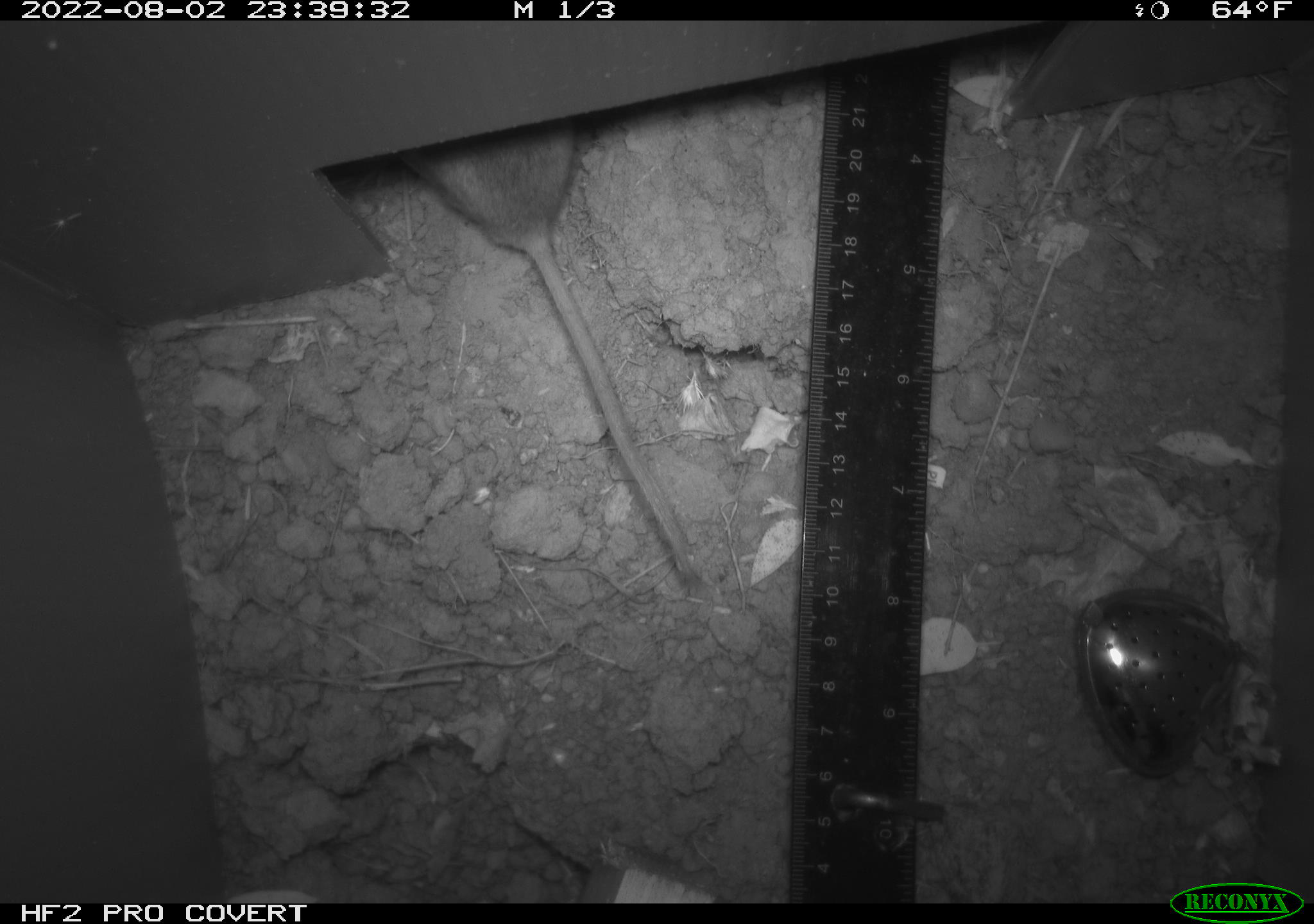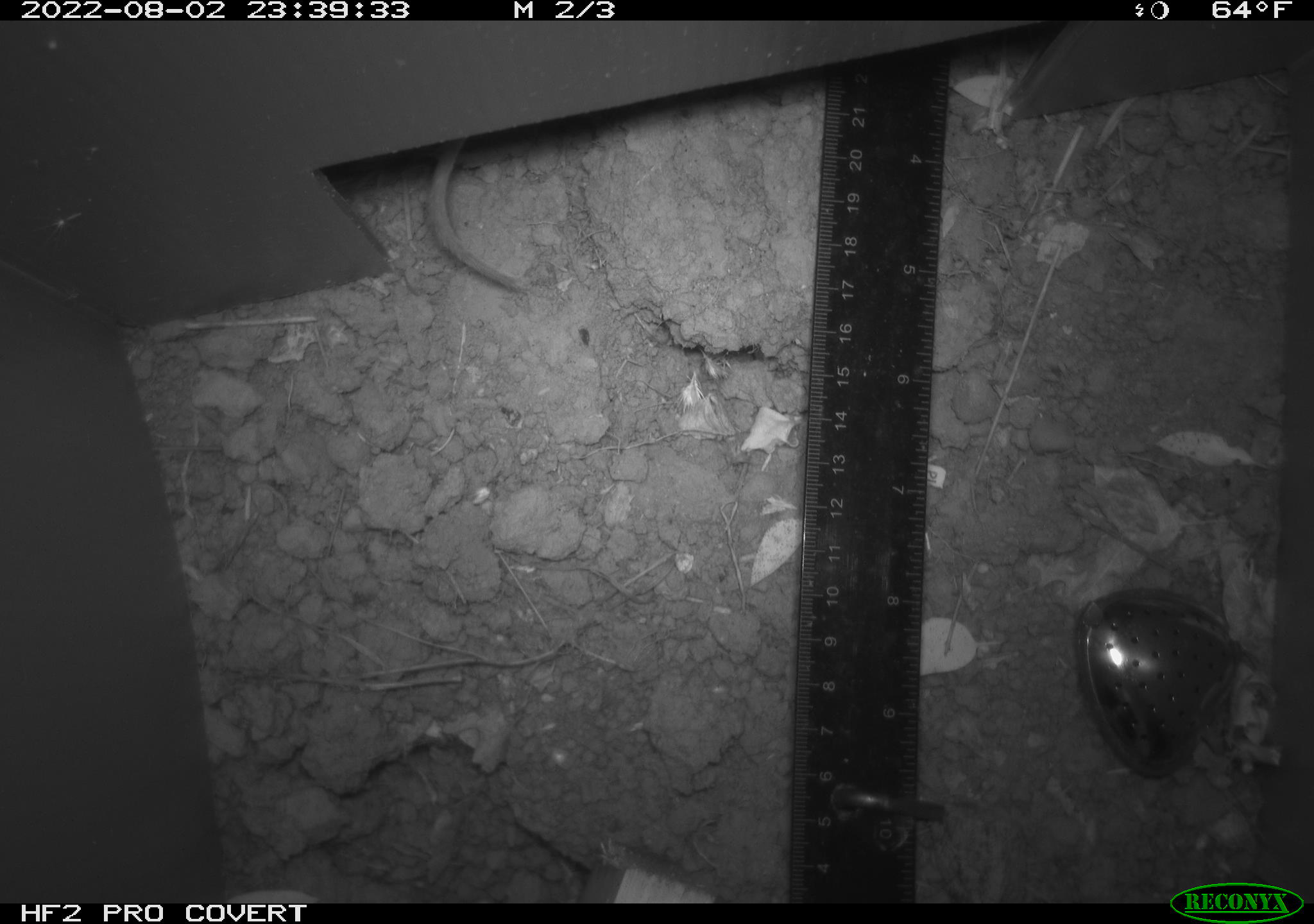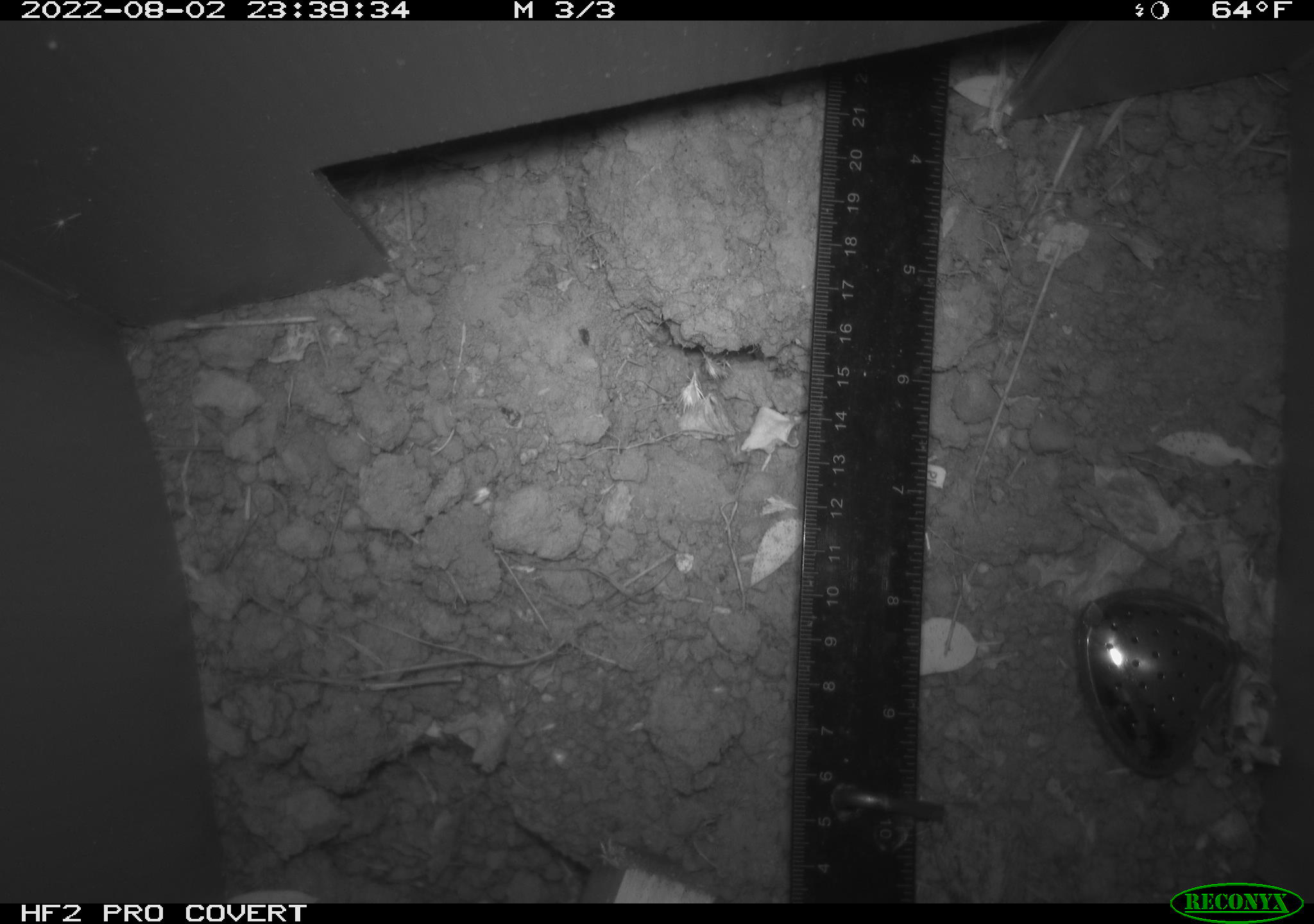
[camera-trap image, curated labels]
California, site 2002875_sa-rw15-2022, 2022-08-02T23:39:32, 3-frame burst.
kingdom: Animalia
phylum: Chordata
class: Mammalia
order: Rodentia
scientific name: Rodentia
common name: rodent